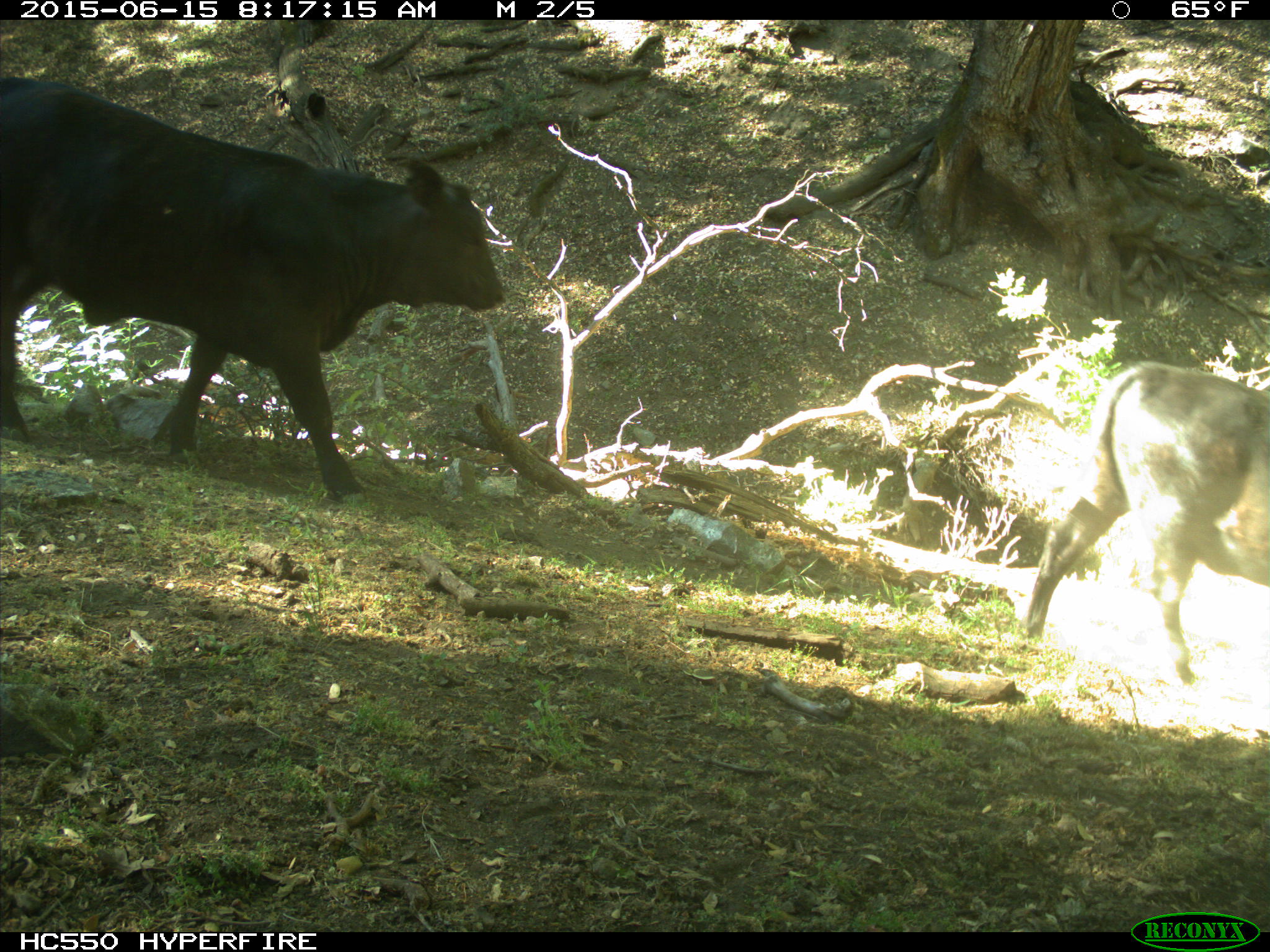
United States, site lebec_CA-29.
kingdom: Animalia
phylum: Chordata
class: Mammalia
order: Artiodactyla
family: Bovidae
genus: Bos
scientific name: Bos taurus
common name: domestic cow